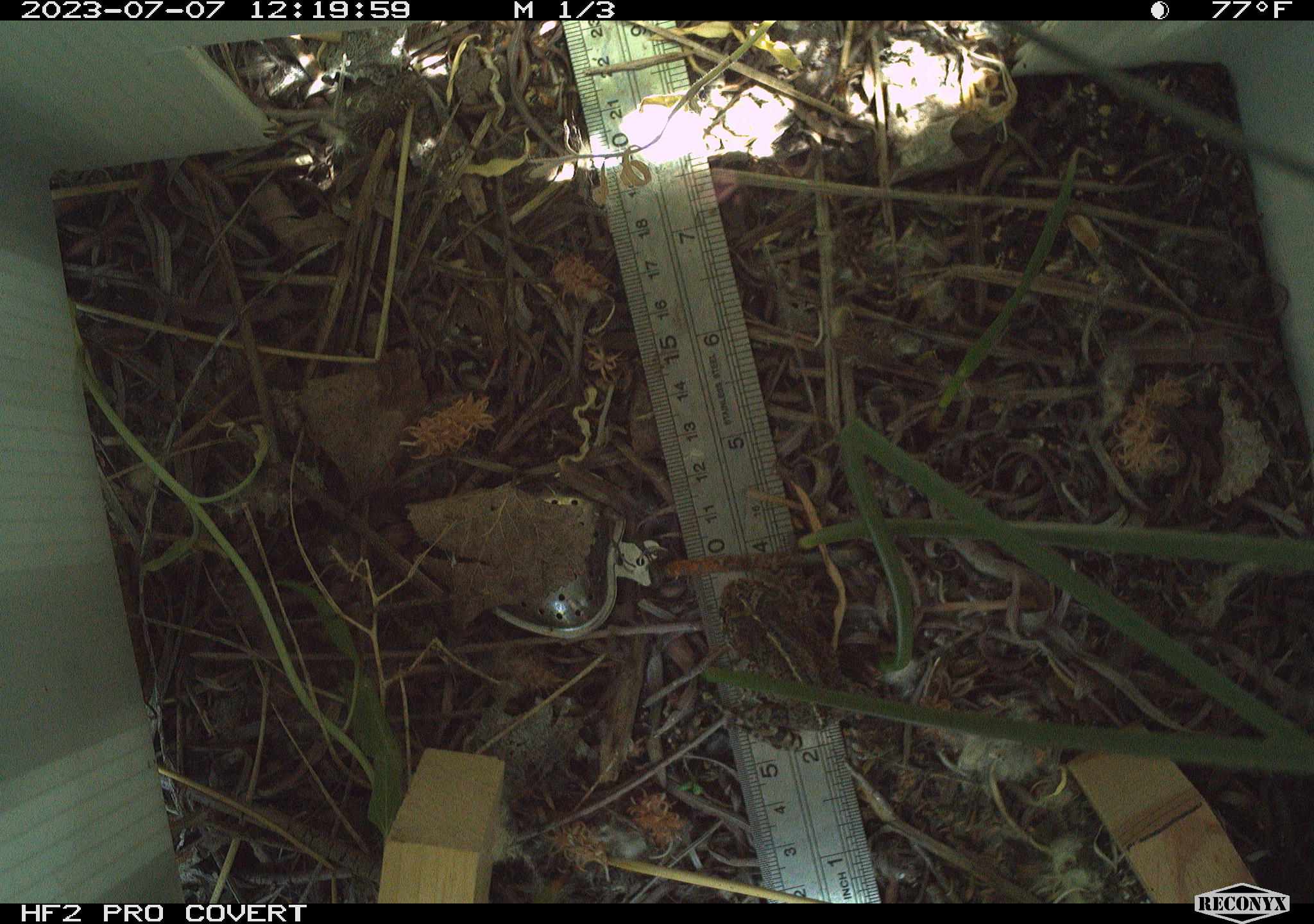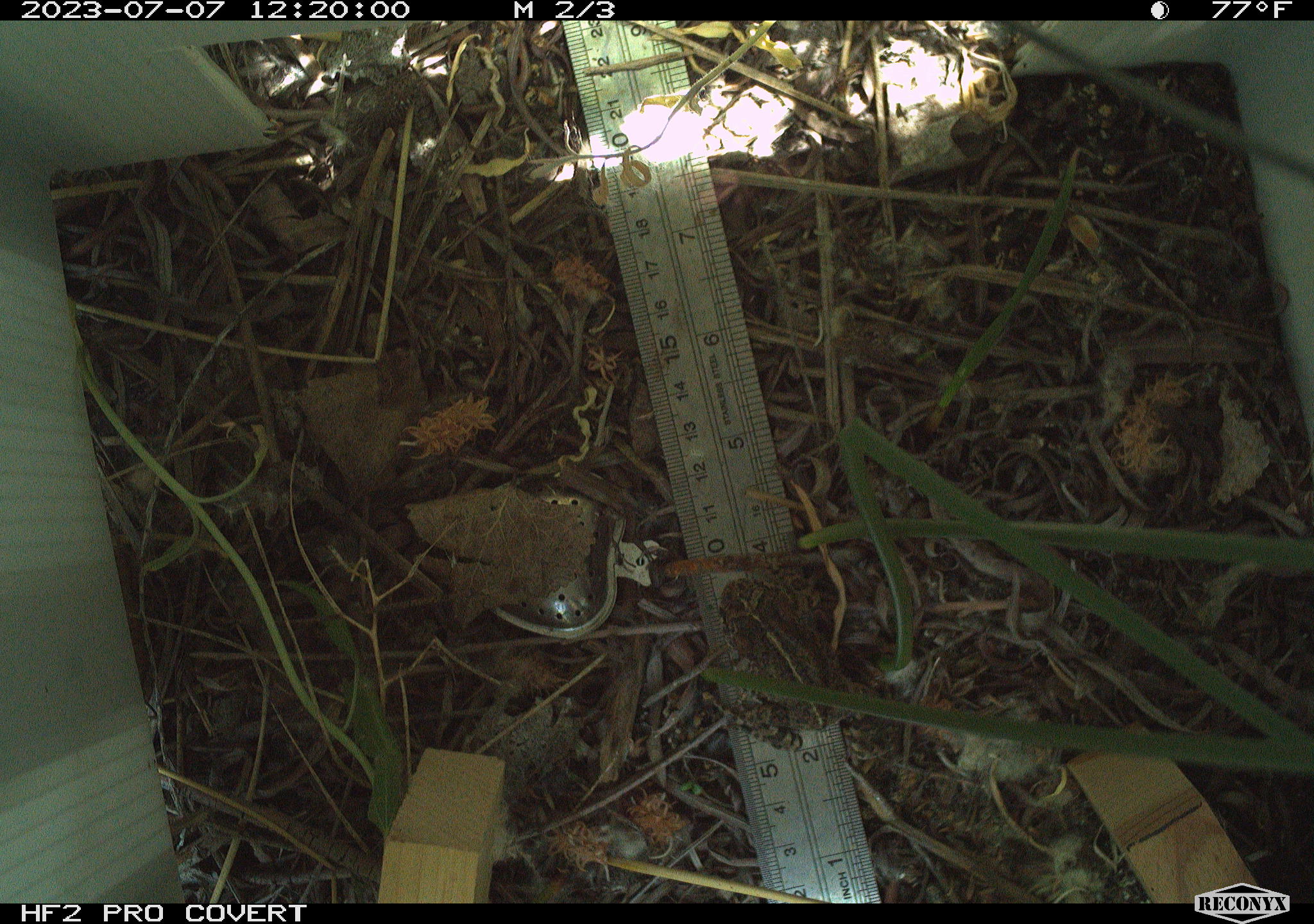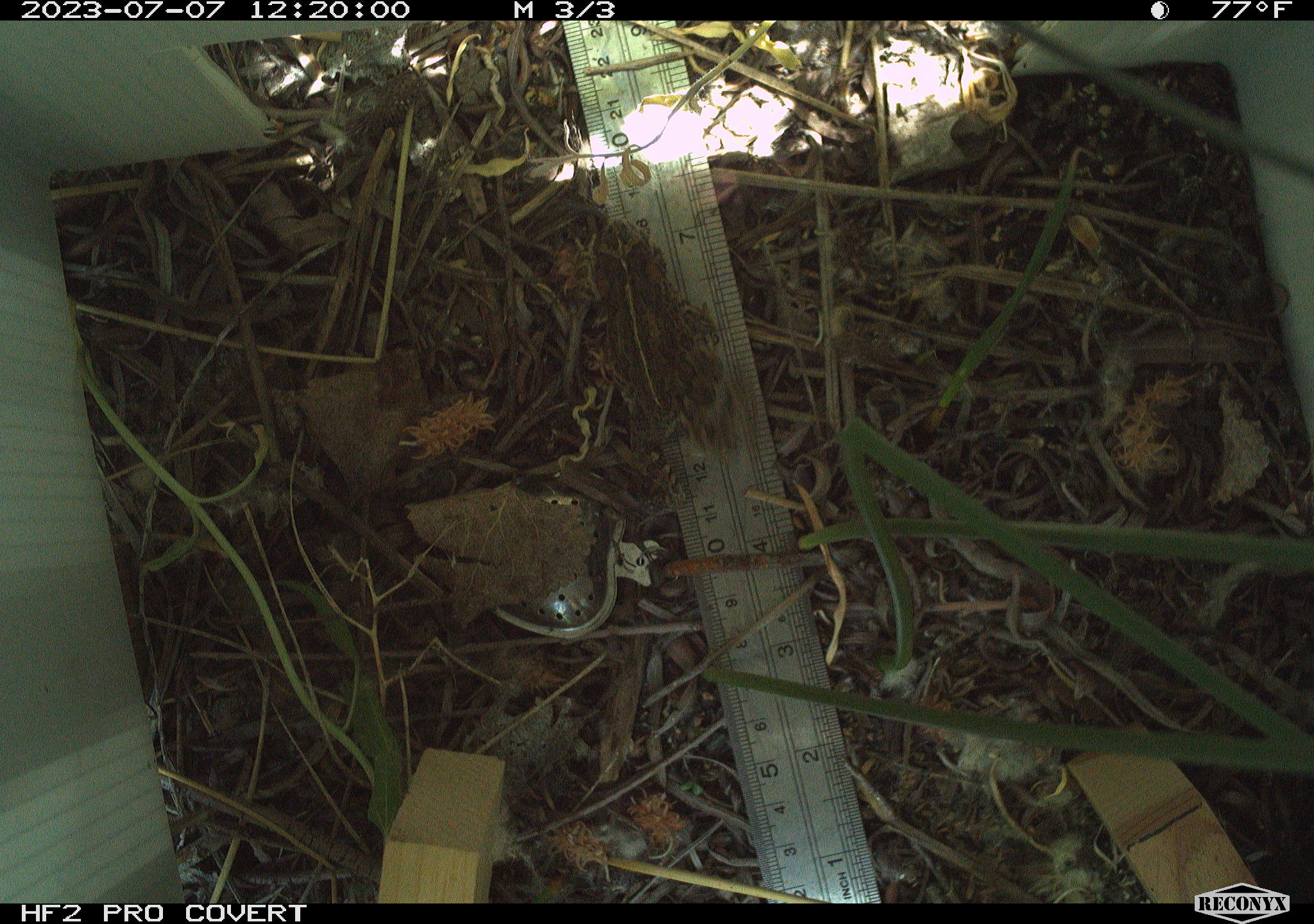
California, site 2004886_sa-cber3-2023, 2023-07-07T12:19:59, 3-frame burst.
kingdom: Animalia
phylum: Chordata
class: Amphibia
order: Anura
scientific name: Anura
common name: frogs